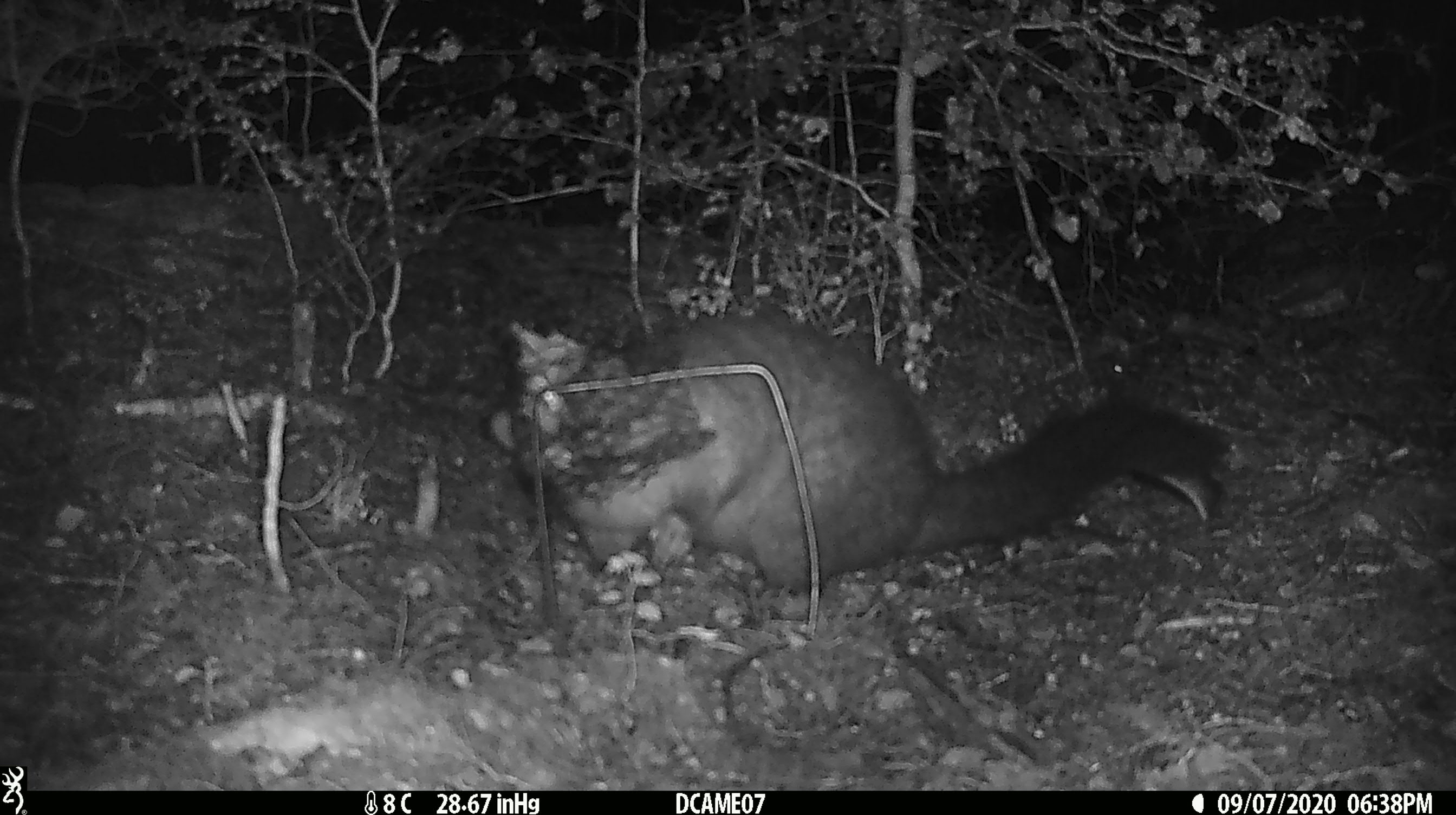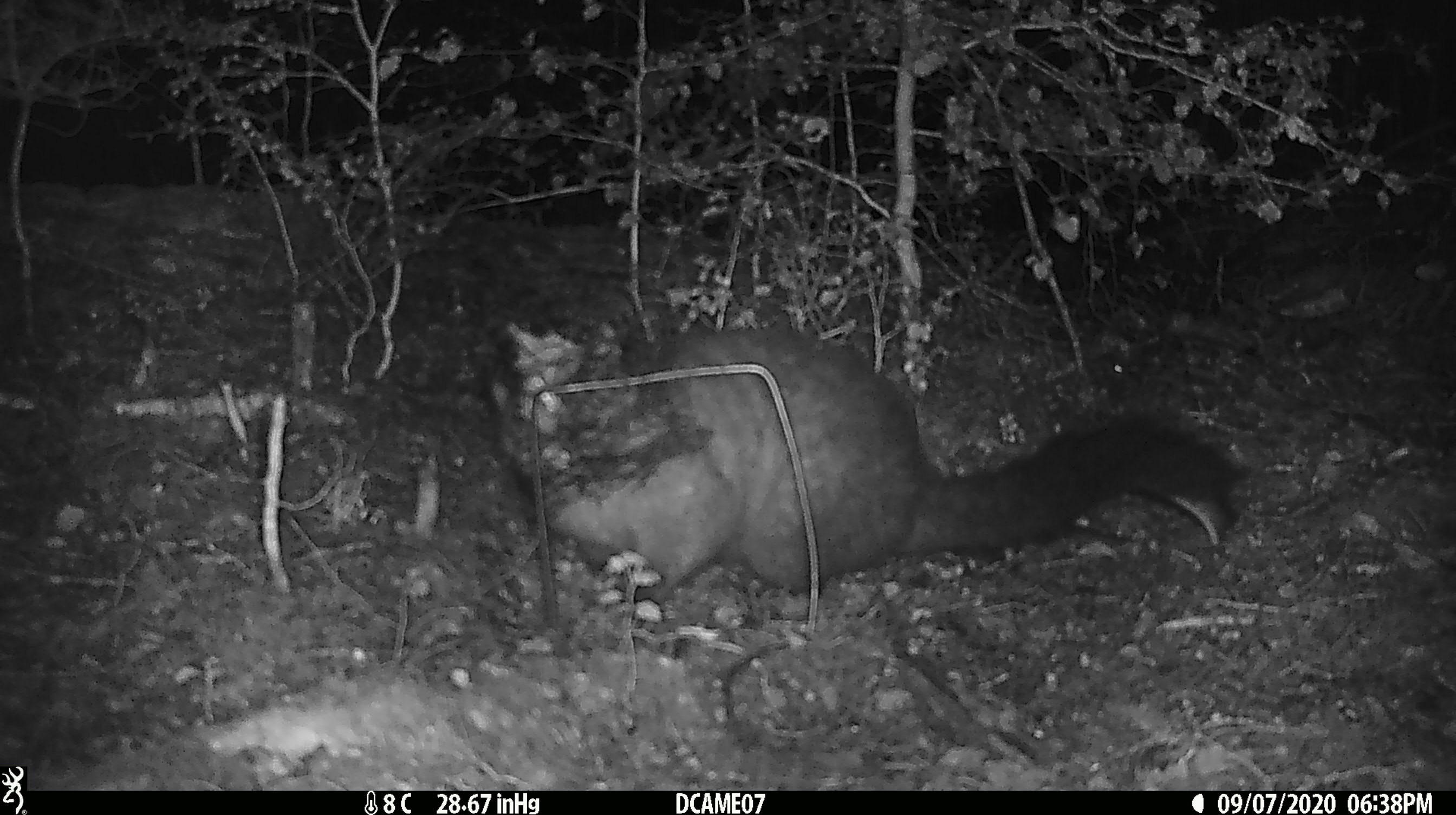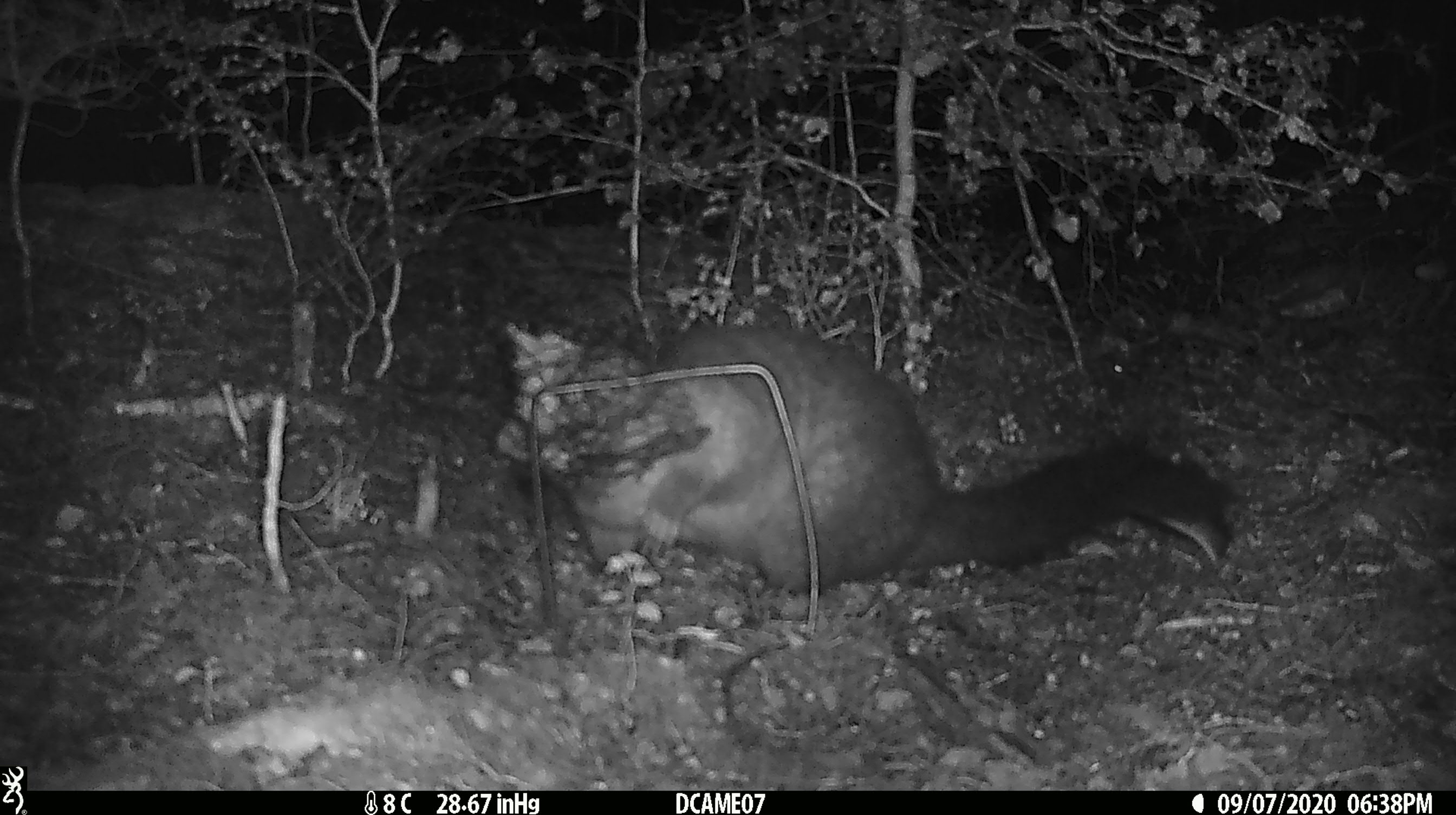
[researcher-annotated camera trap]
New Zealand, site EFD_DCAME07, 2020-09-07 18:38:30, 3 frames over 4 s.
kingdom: Animalia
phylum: Chordata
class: Mammalia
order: Diprotodontia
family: Phalangeridae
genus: Trichosurus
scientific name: Trichosurus vulpecula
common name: common brushtail possum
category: possum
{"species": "possum (common brushtail possum) (Trichosurus vulpecula)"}